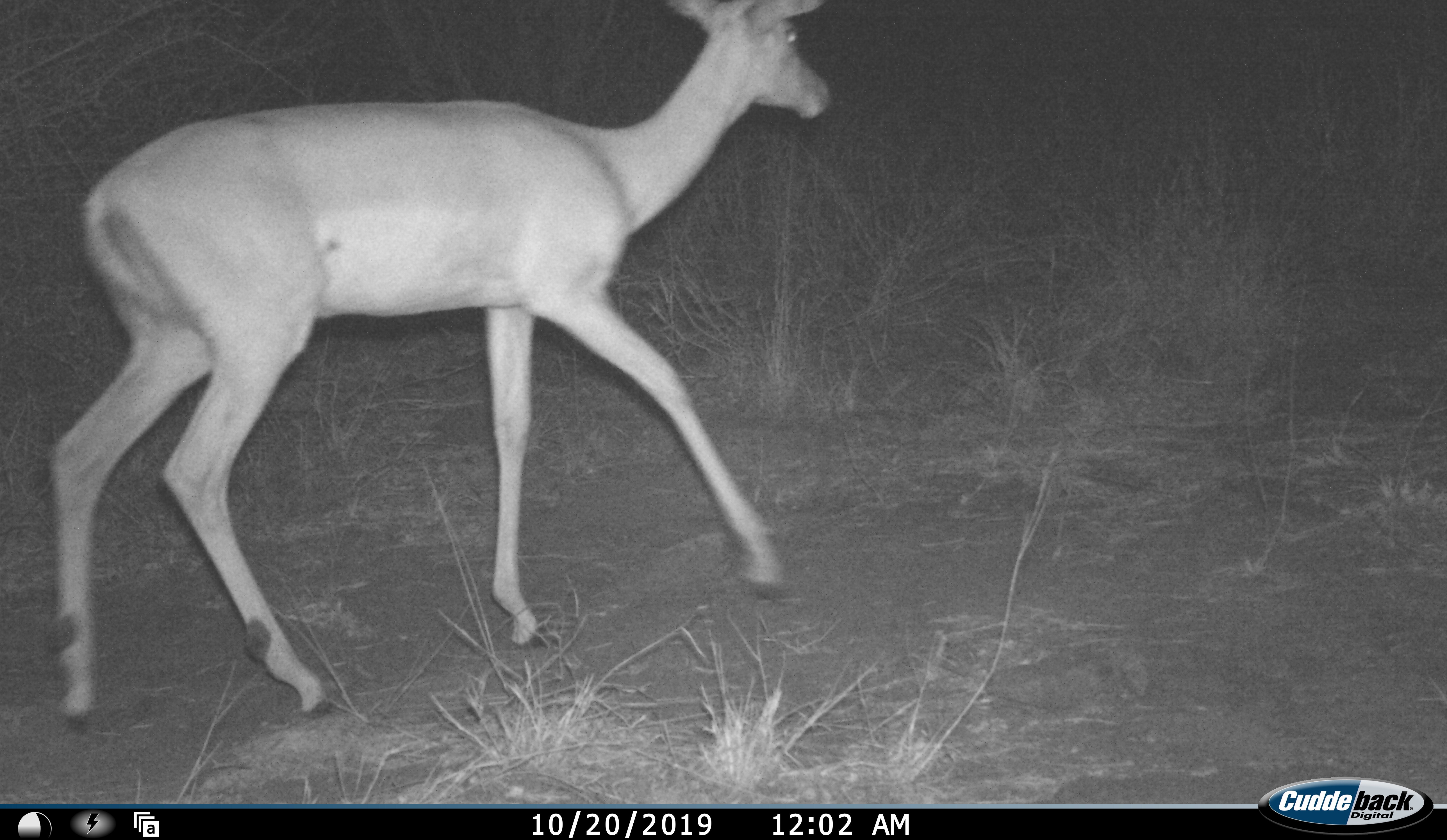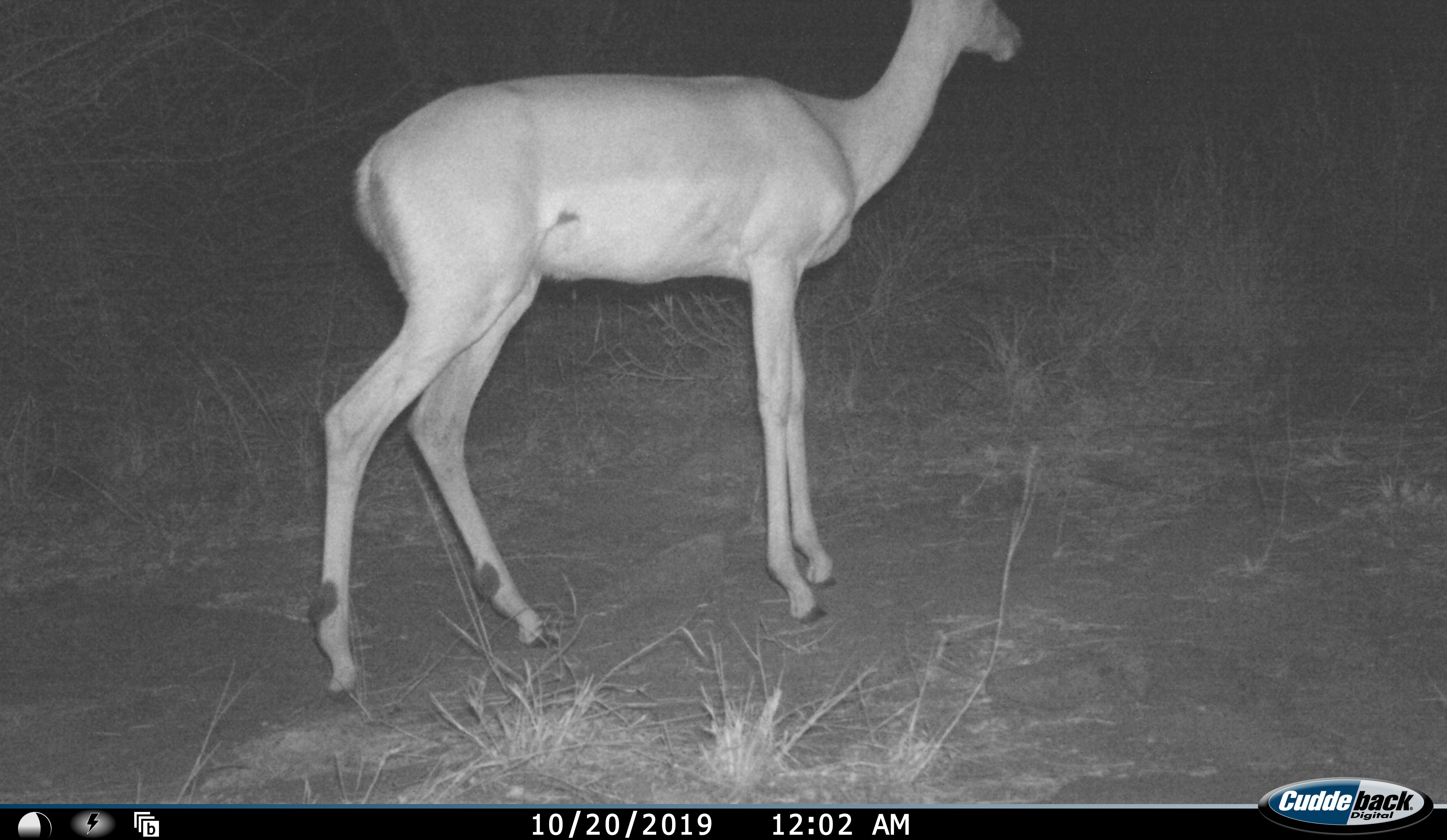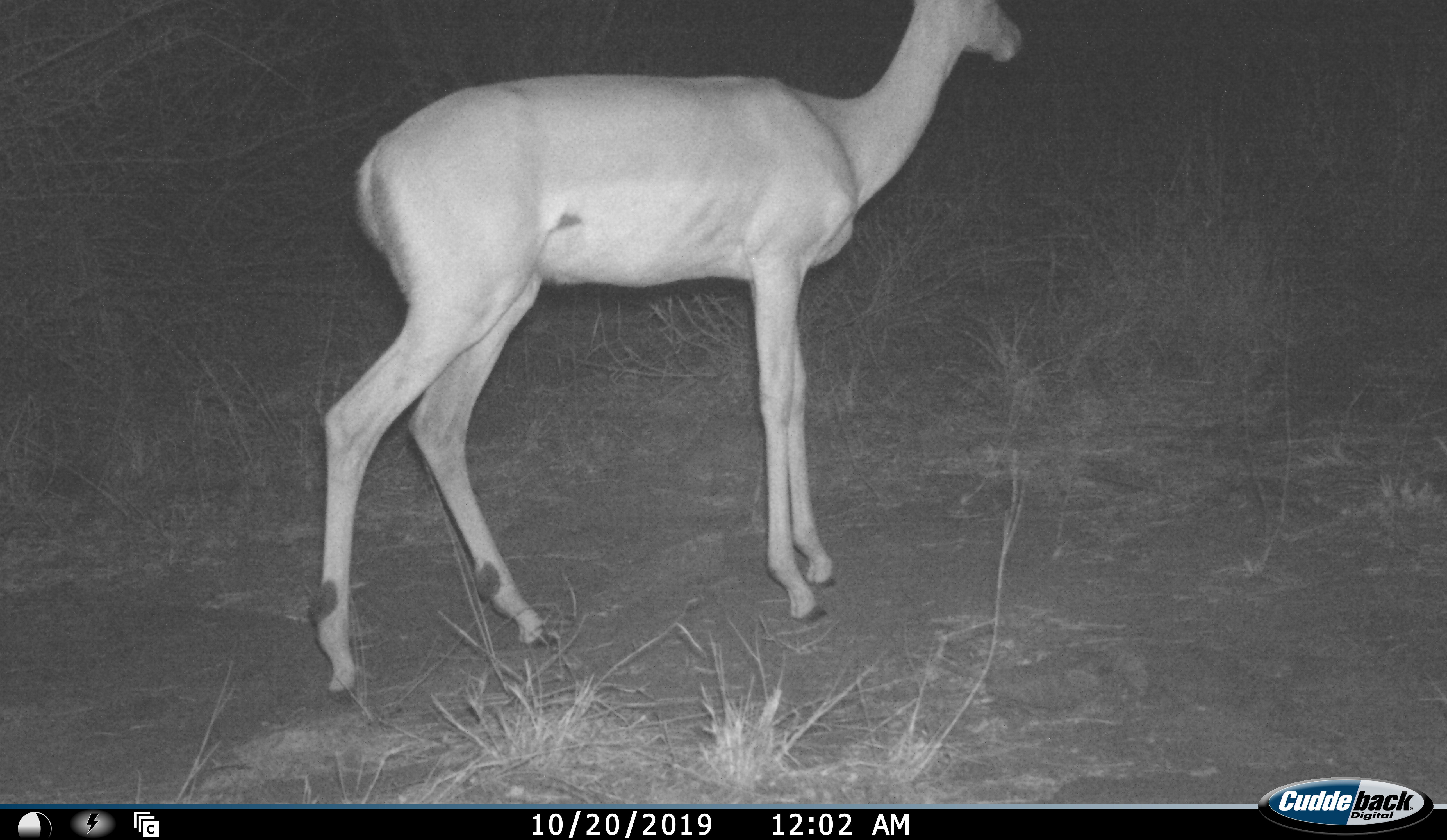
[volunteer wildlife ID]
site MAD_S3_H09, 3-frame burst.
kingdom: Animalia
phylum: Chordata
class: Mammalia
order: Artiodactyla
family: Bovidae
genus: Aepyceros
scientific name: Aepyceros melampus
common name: impala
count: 1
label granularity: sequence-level